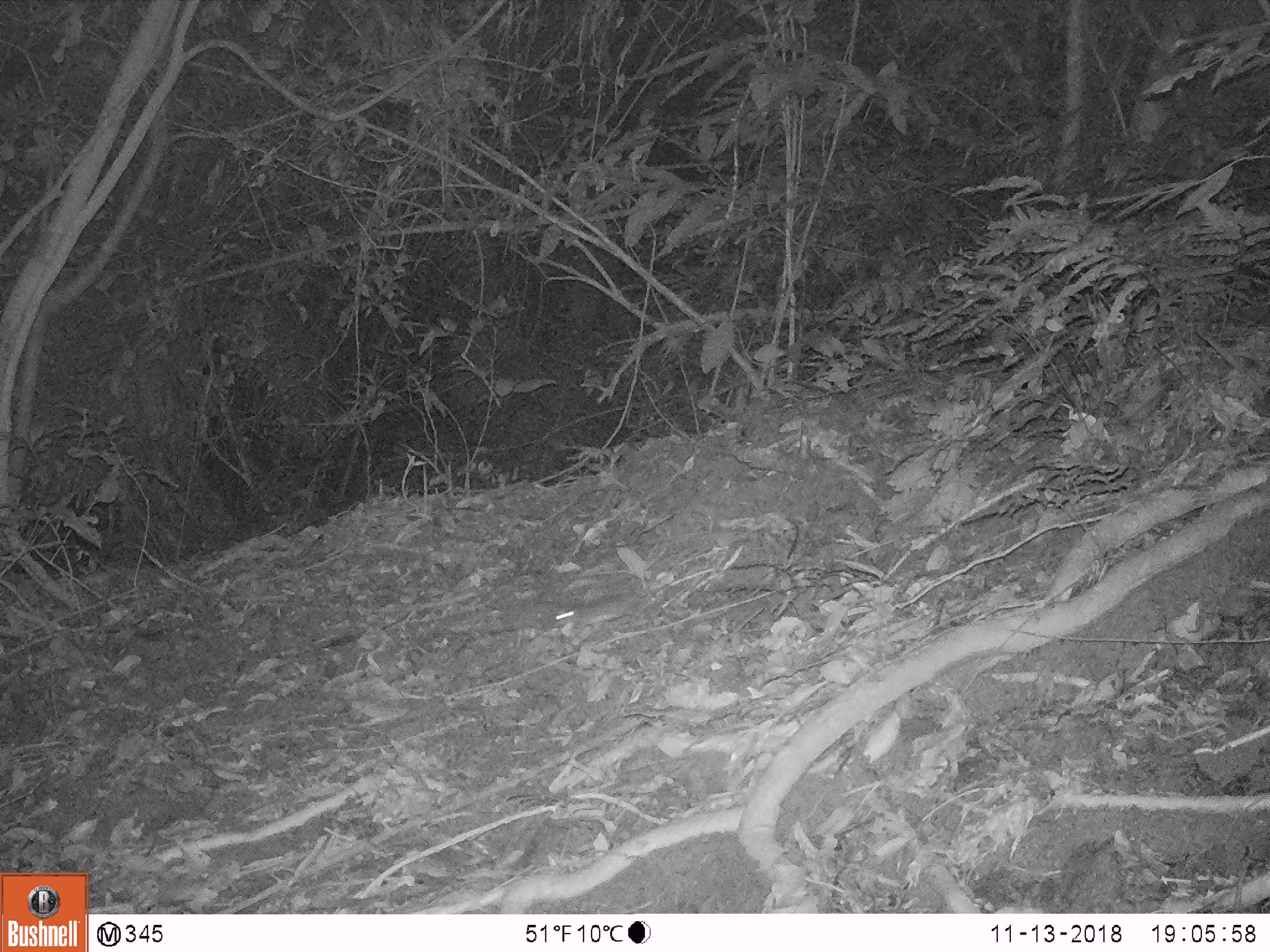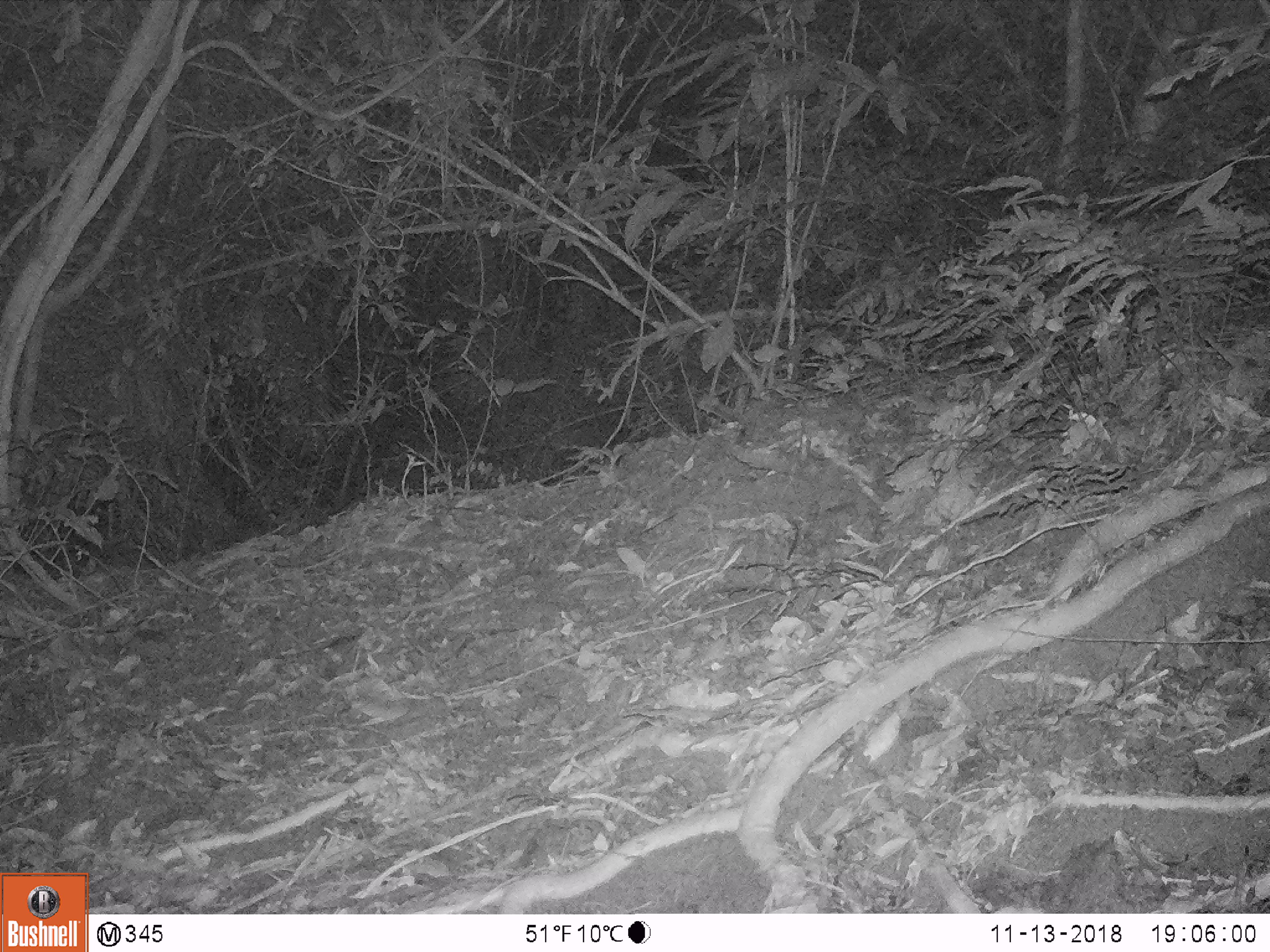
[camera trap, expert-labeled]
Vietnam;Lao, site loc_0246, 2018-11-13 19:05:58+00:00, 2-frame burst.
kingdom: Animalia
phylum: Chordata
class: Mammalia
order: Rodentia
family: Muridae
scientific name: Muridae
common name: old-world mice and rats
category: unidentified murid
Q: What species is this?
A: Unidentified murid (old-world mice and rats) (Muridae).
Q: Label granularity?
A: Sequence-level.